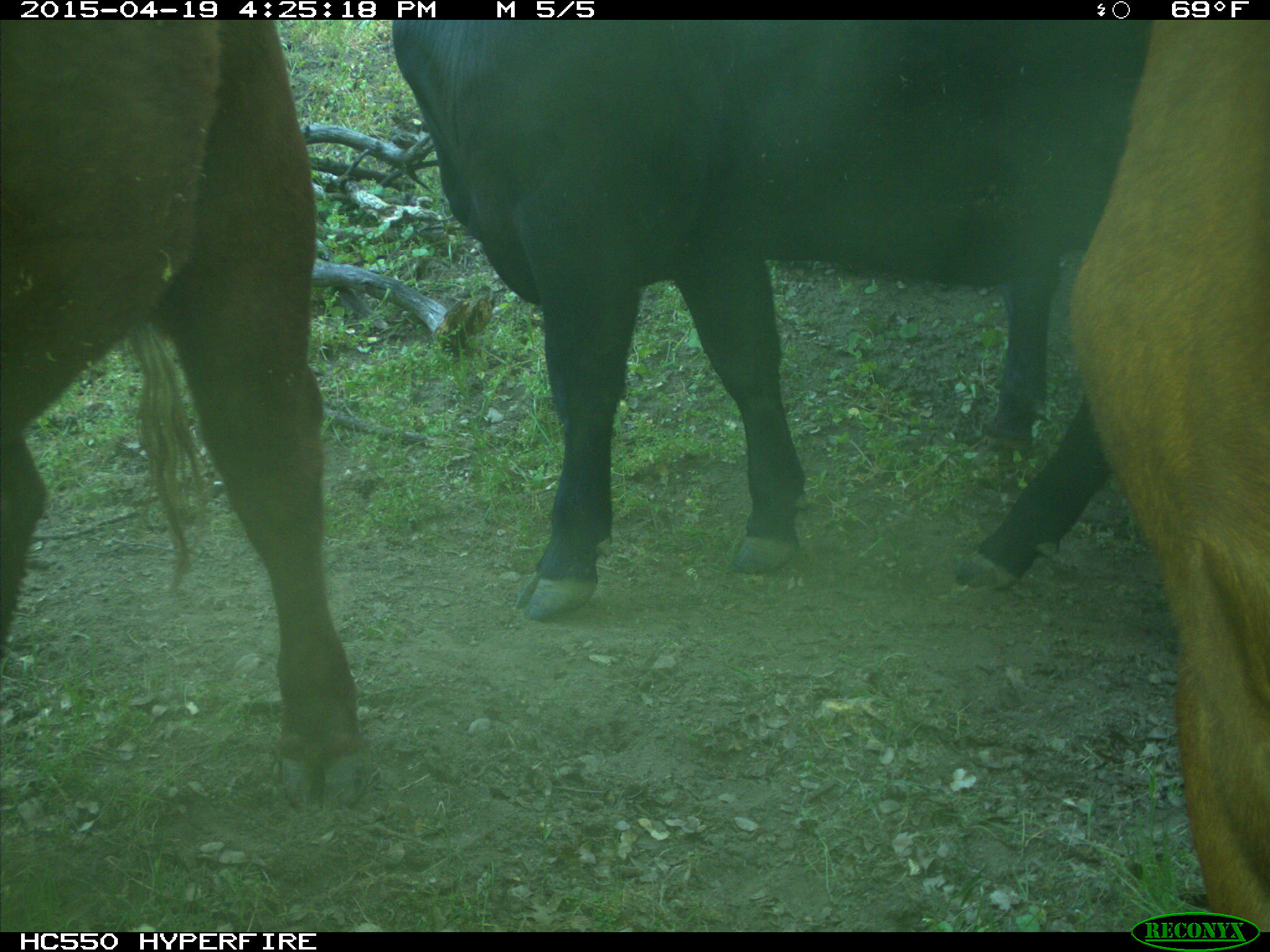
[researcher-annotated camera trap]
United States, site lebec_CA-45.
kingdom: Animalia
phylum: Chordata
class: Mammalia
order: Artiodactyla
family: Bovidae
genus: Bos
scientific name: Bos taurus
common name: domestic cow